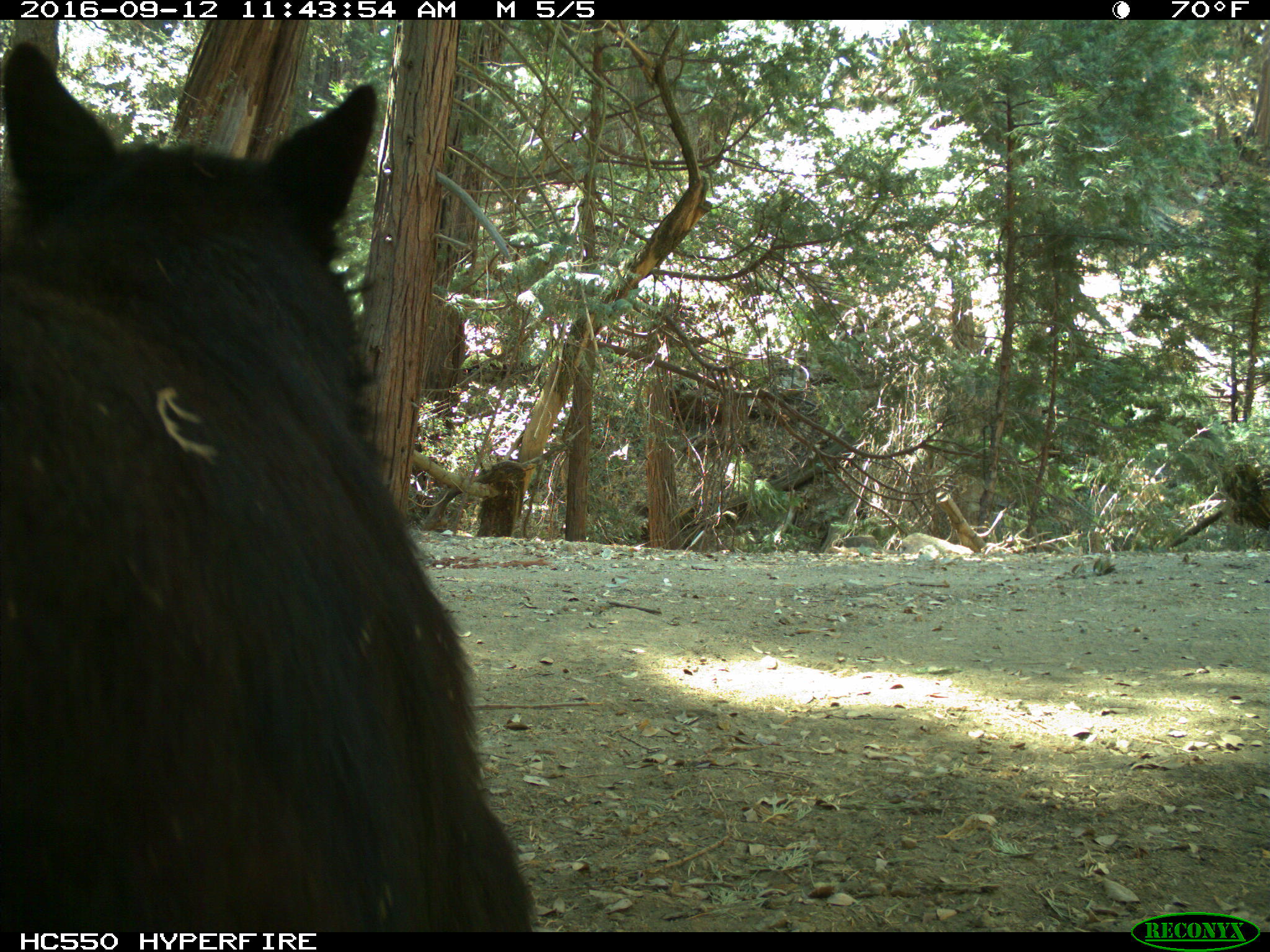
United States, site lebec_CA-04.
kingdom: Animalia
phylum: Chordata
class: Mammalia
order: Carnivora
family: Ursidae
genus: Ursus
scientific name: Ursus americanus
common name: american black bear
Ursus americanus (american black bear).